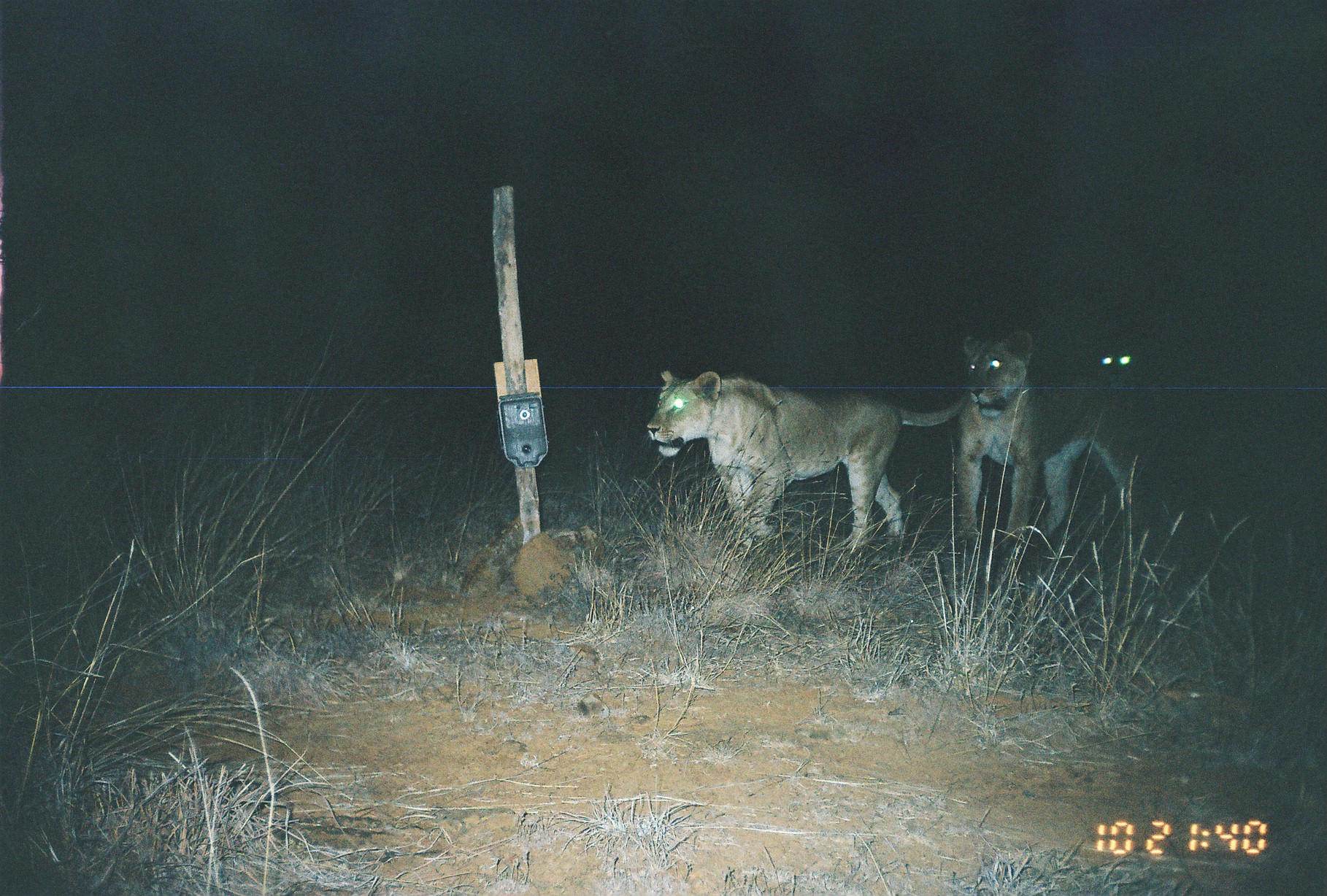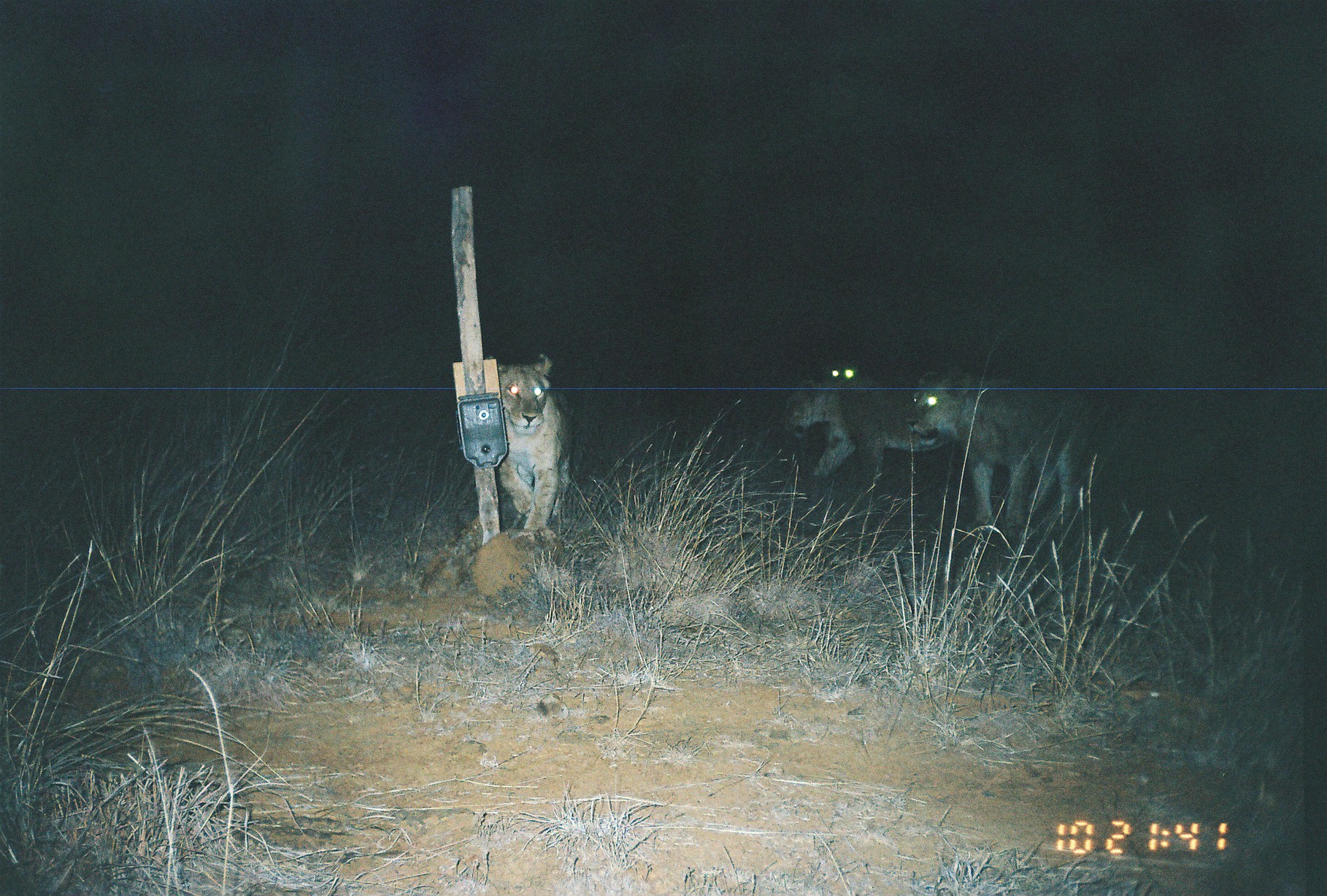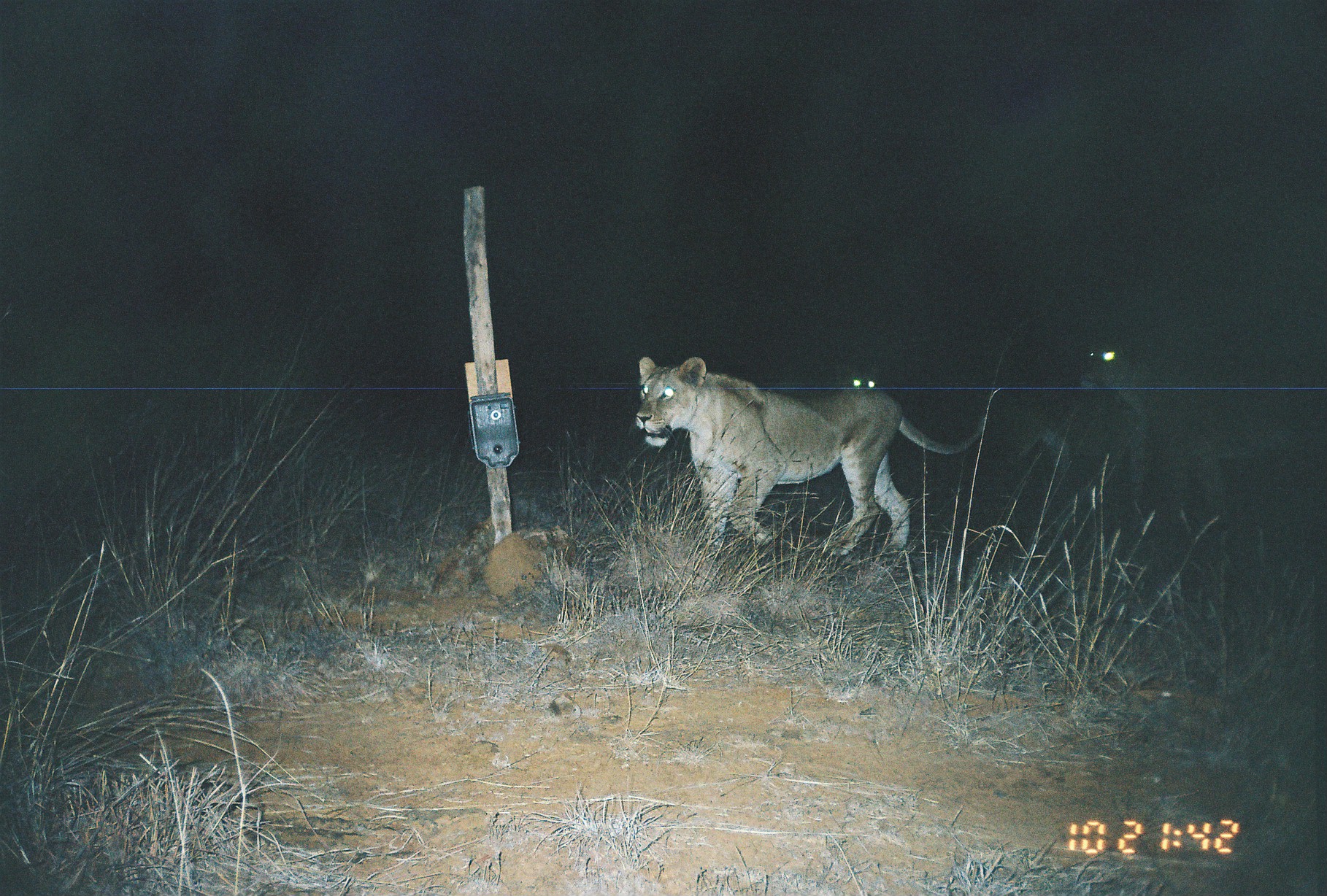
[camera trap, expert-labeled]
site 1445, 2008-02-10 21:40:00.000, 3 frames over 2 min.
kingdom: Animalia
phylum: Chordata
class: Mammalia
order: Carnivora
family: Felidae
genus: Panthera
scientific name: Panthera leo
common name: lion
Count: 3.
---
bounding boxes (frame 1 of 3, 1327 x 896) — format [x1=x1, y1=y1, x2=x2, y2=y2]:
panthera leo: [x1=644, y1=368, x2=965, y2=547]; [x1=953, y1=328, x2=1147, y2=548]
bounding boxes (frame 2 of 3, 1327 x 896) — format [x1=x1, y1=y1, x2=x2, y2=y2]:
panthera leo: [x1=901, y1=373, x2=1115, y2=547]; [x1=777, y1=371, x2=951, y2=480]; [x1=483, y1=350, x2=579, y2=541]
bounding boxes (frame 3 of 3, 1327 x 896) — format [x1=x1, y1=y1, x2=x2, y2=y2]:
panthera leo: [x1=630, y1=351, x2=988, y2=556]; [x1=1076, y1=333, x2=1309, y2=524]; [x1=1003, y1=384, x2=1168, y2=490]